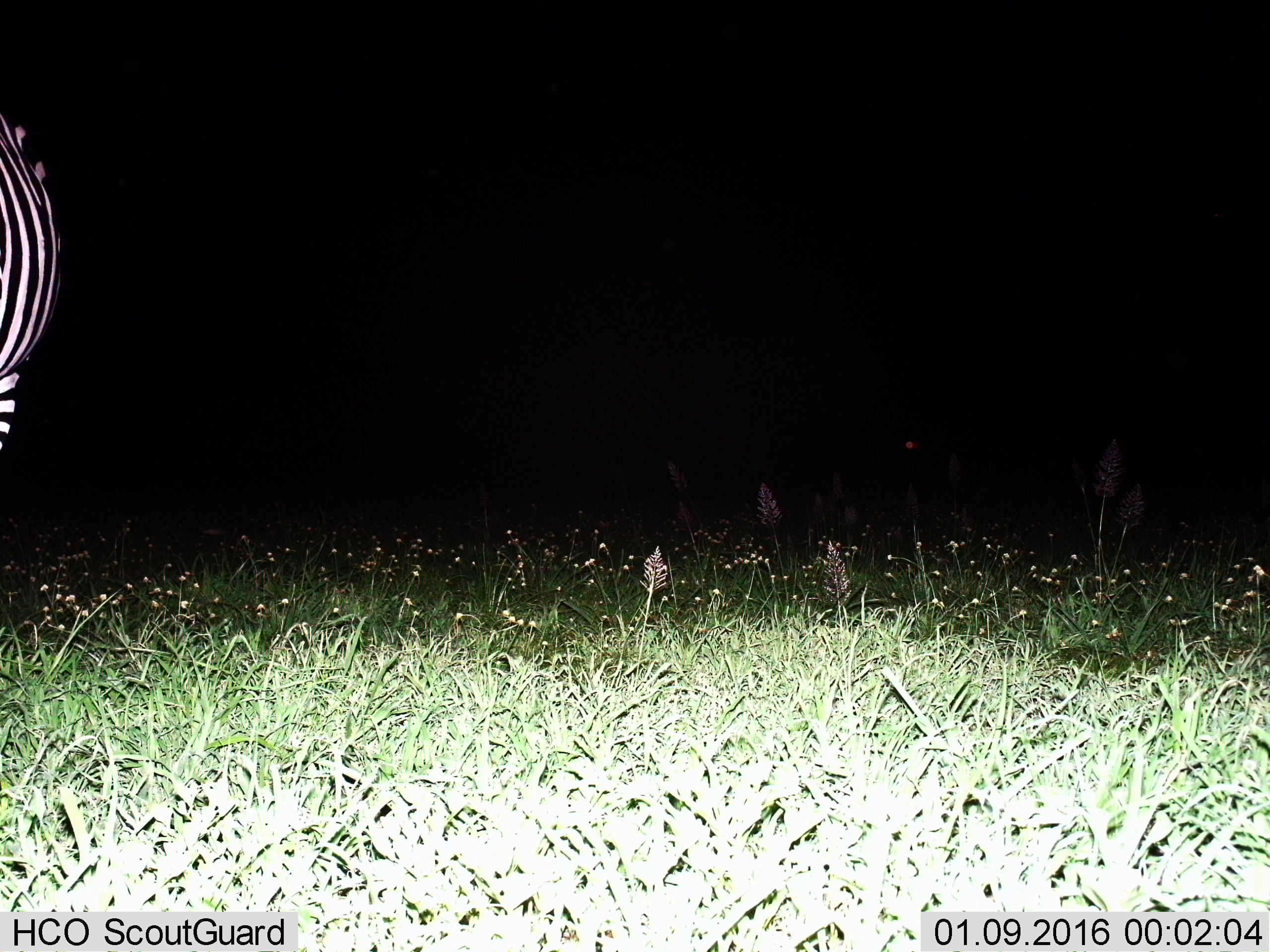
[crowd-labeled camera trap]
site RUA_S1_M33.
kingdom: Animalia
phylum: Chordata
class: Mammalia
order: Perissodactyla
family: Equidae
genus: Equus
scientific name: Equus quagga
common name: plains zebra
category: zebraplains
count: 1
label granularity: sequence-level